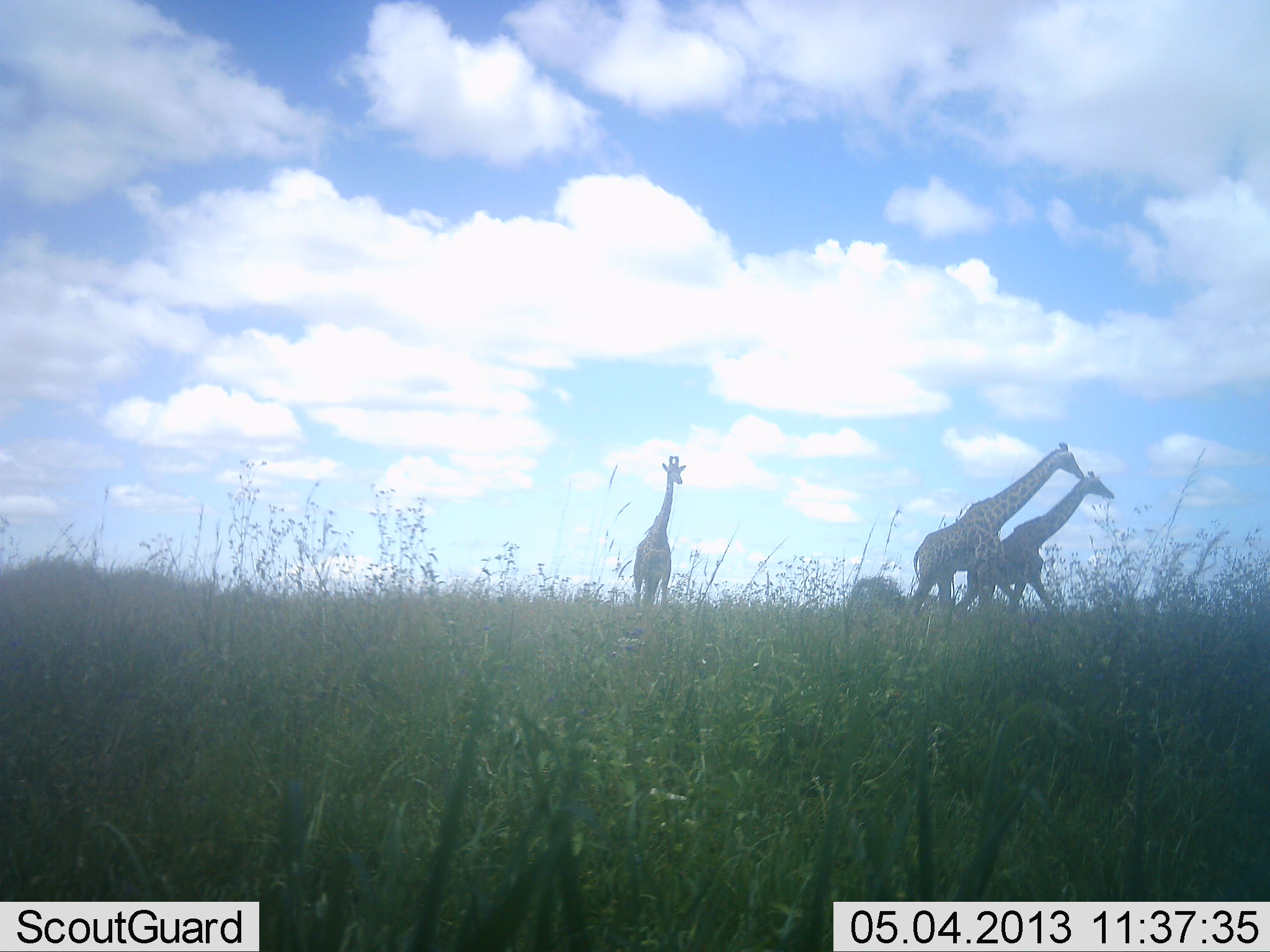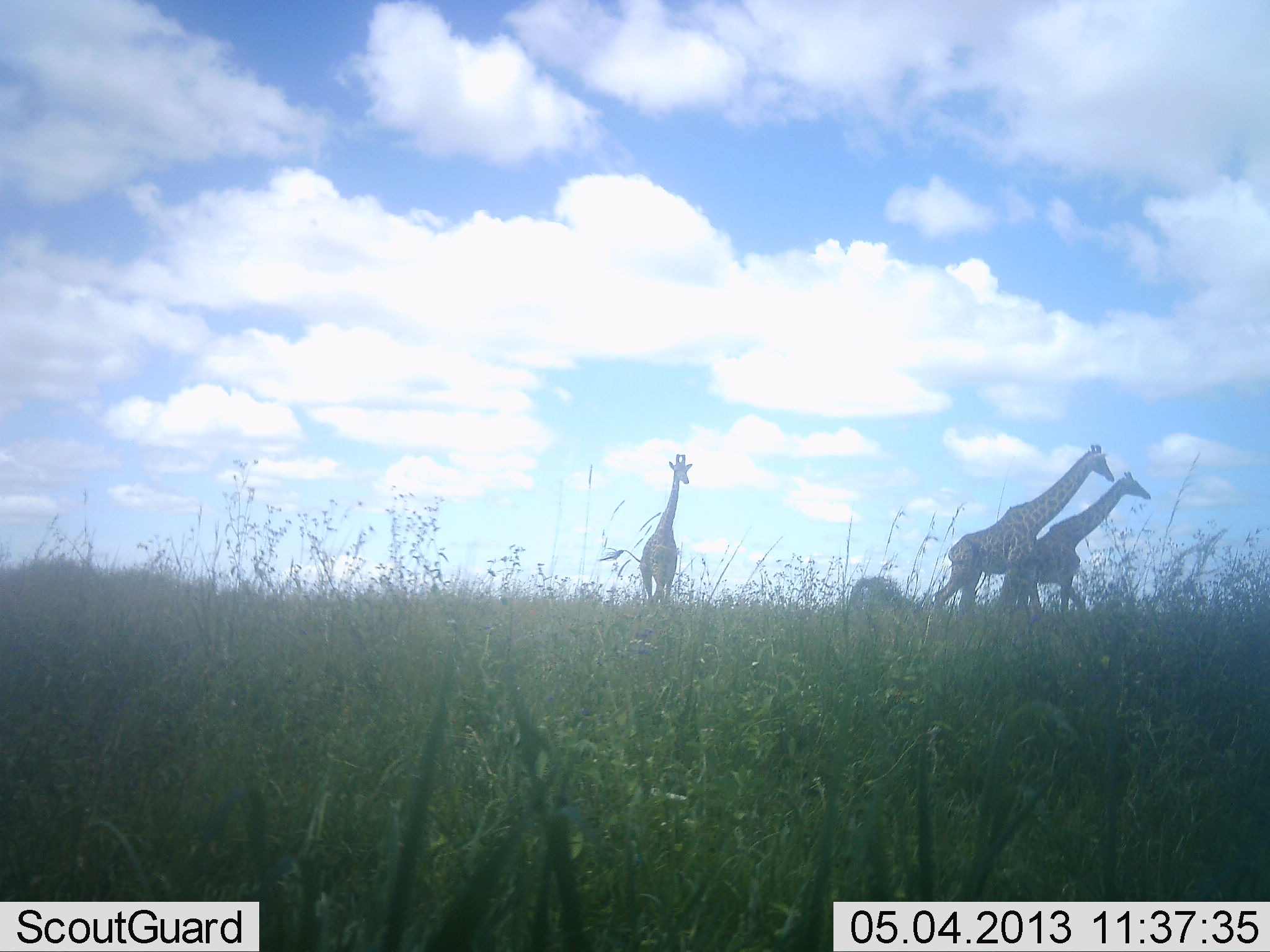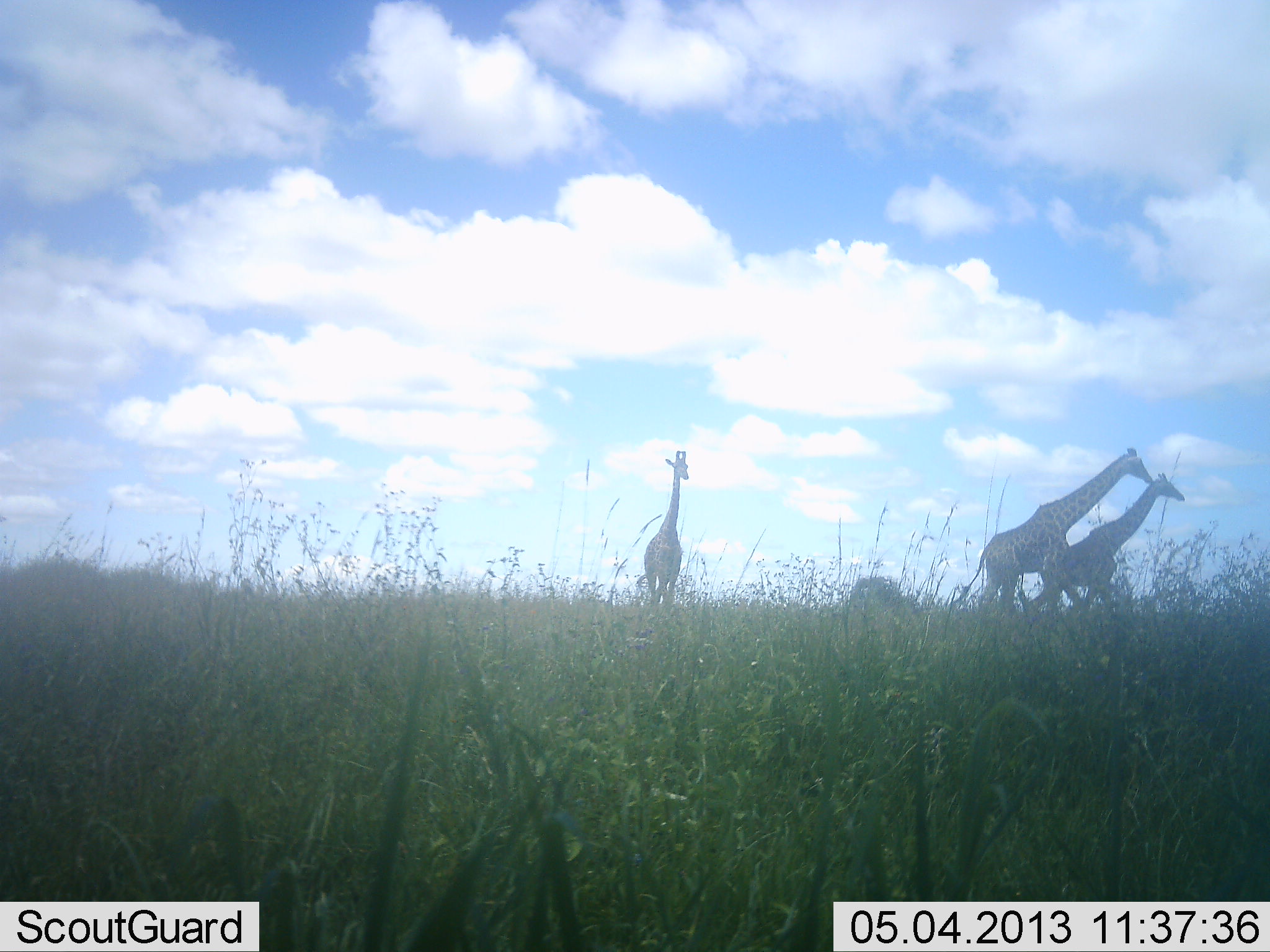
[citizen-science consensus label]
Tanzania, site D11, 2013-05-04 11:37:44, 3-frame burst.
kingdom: Animalia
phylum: Chordata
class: Mammalia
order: Artiodactyla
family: Giraffidae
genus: Giraffa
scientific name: Giraffa camelopardalis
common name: giraffe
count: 3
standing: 9%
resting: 0%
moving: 100%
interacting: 0%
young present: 0%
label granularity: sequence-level